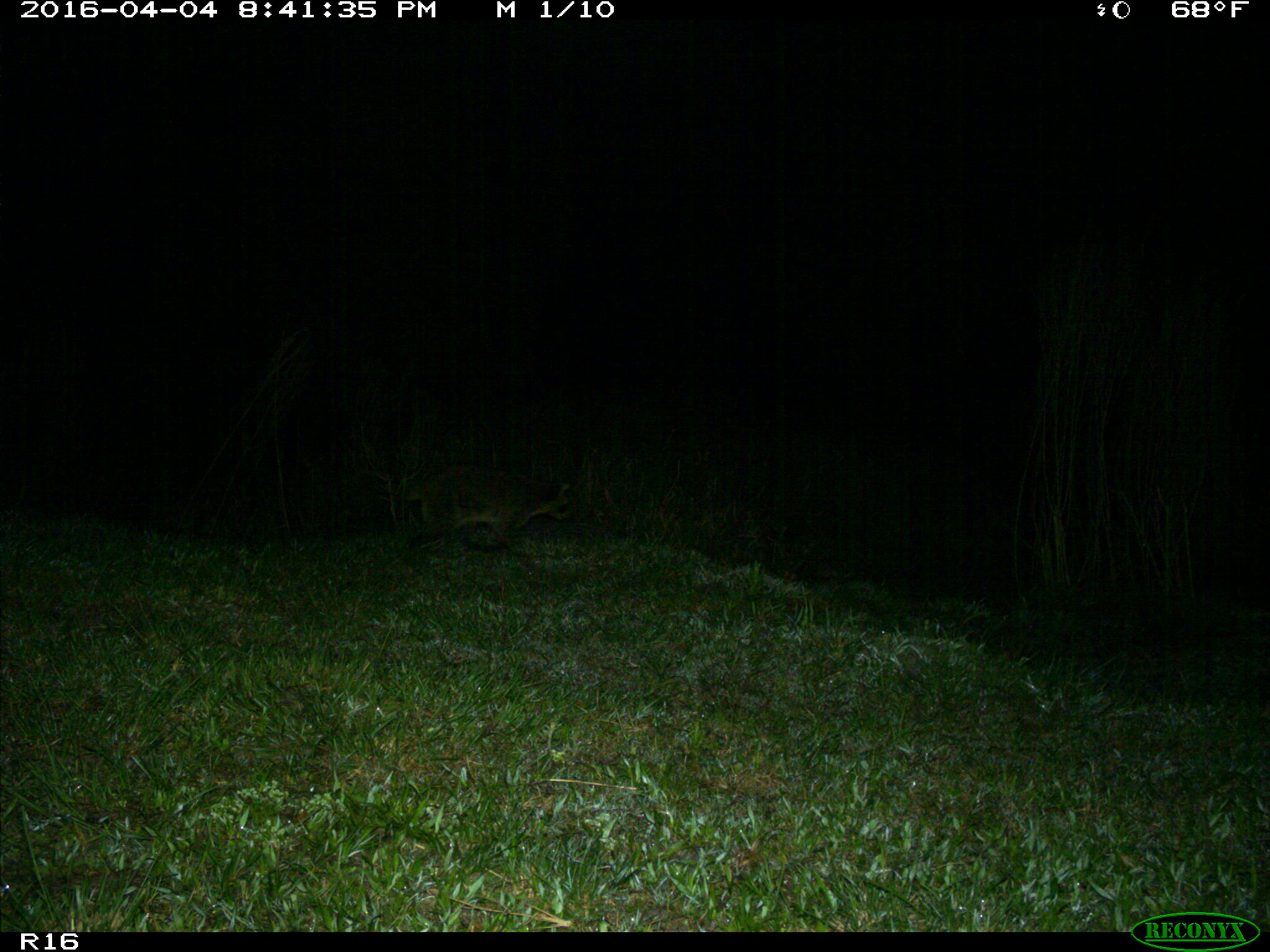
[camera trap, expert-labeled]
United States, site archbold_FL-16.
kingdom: Animalia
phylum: Chordata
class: Mammalia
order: Carnivora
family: Procyonidae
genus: Procyon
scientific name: Procyon lotor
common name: common raccoon